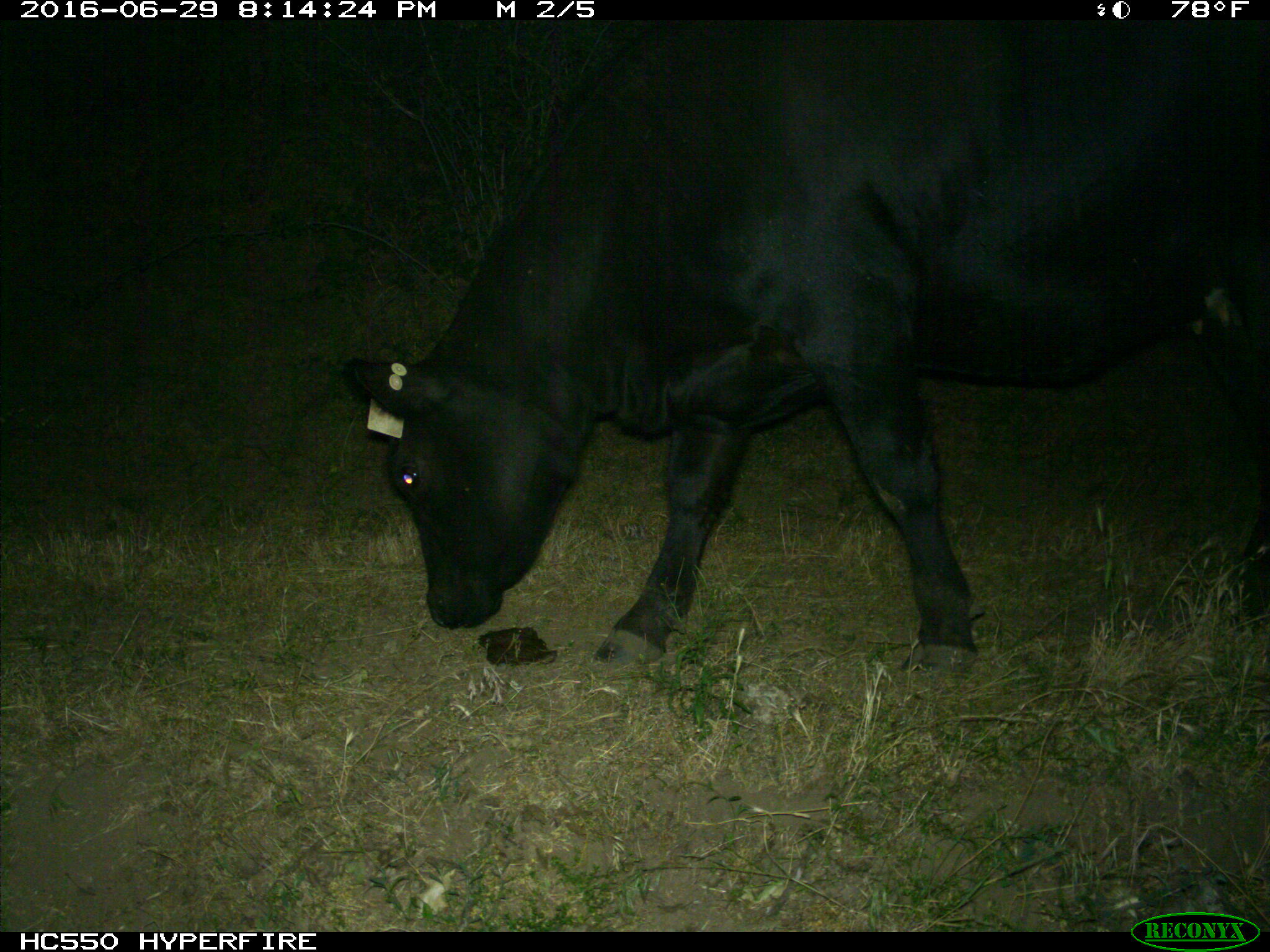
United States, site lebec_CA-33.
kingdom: Animalia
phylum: Chordata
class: Mammalia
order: Artiodactyla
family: Bovidae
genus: Bos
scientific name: Bos taurus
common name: domestic cow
Bos taurus (domestic cow).